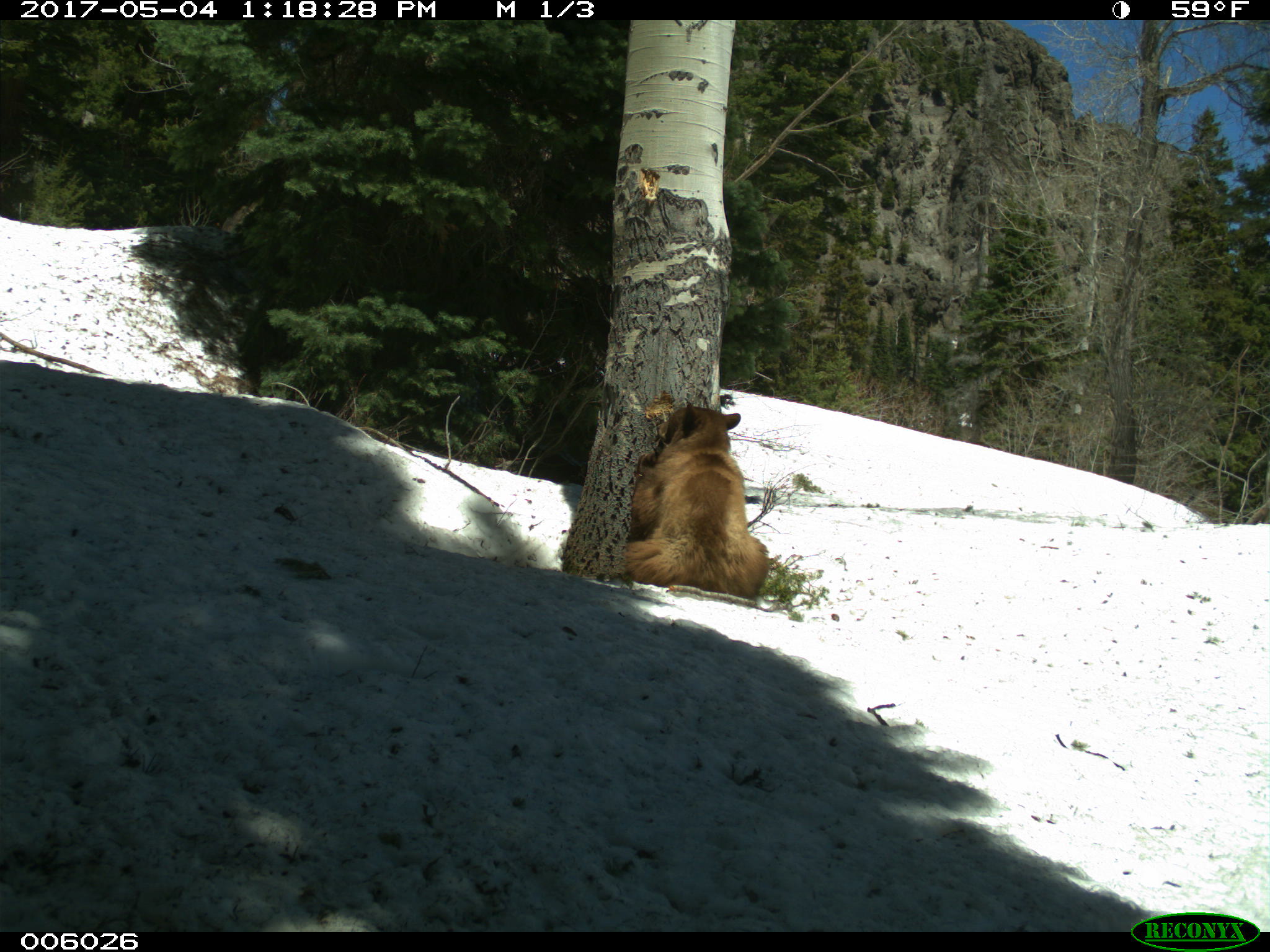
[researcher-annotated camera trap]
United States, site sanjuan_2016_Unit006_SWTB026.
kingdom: Animalia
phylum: Chordata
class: Mammalia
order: Carnivora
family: Ursidae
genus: Ursus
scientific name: Ursus americanus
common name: american black bear